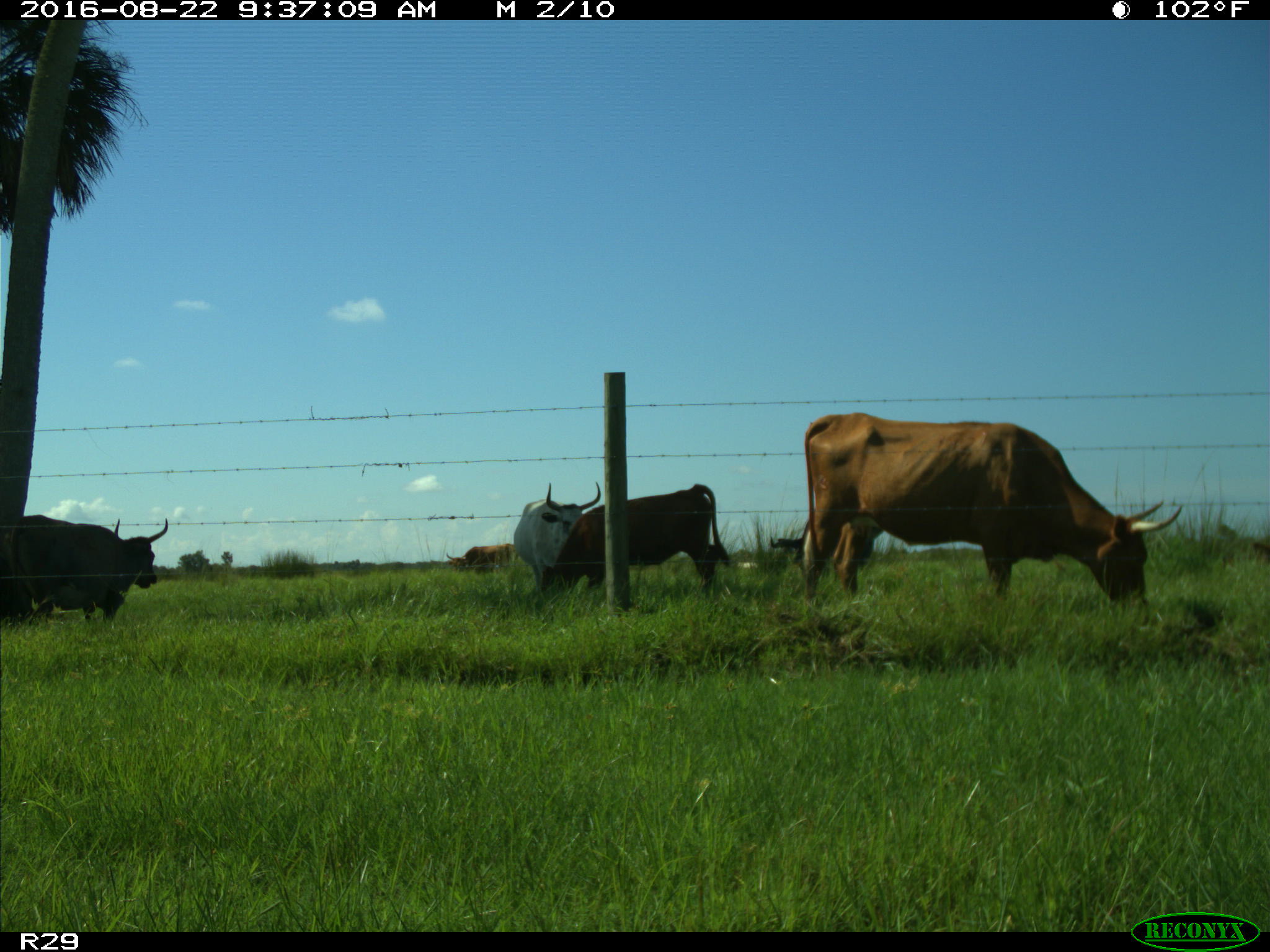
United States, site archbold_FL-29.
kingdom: Animalia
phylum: Chordata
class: Mammalia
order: Artiodactyla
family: Bovidae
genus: Bos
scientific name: Bos taurus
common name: domestic cow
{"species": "Bos taurus (domestic cow)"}